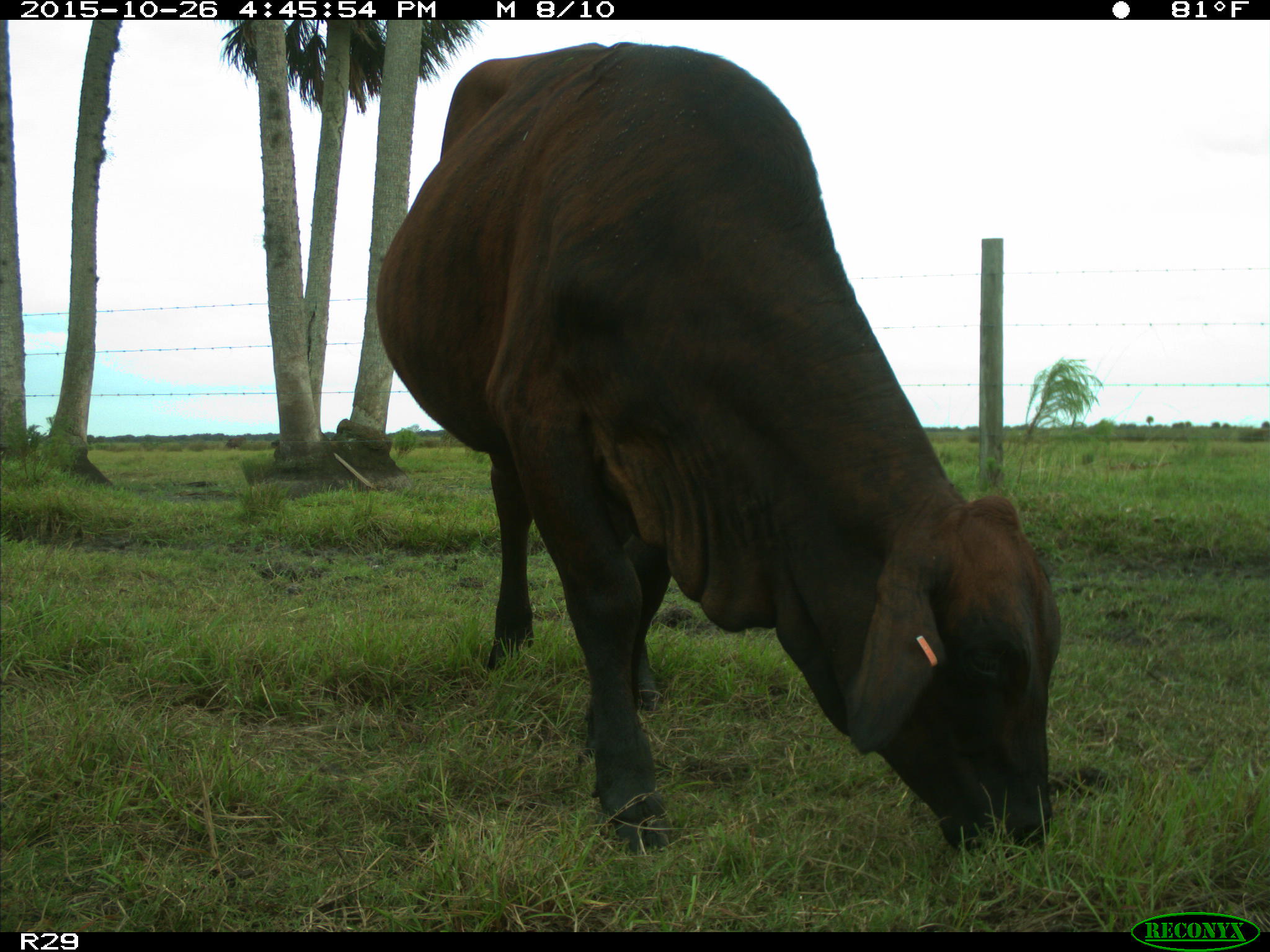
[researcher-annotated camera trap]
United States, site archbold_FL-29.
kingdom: Animalia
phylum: Chordata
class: Mammalia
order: Artiodactyla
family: Bovidae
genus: Bos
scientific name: Bos taurus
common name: domestic cow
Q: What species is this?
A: Bos taurus (domestic cow).